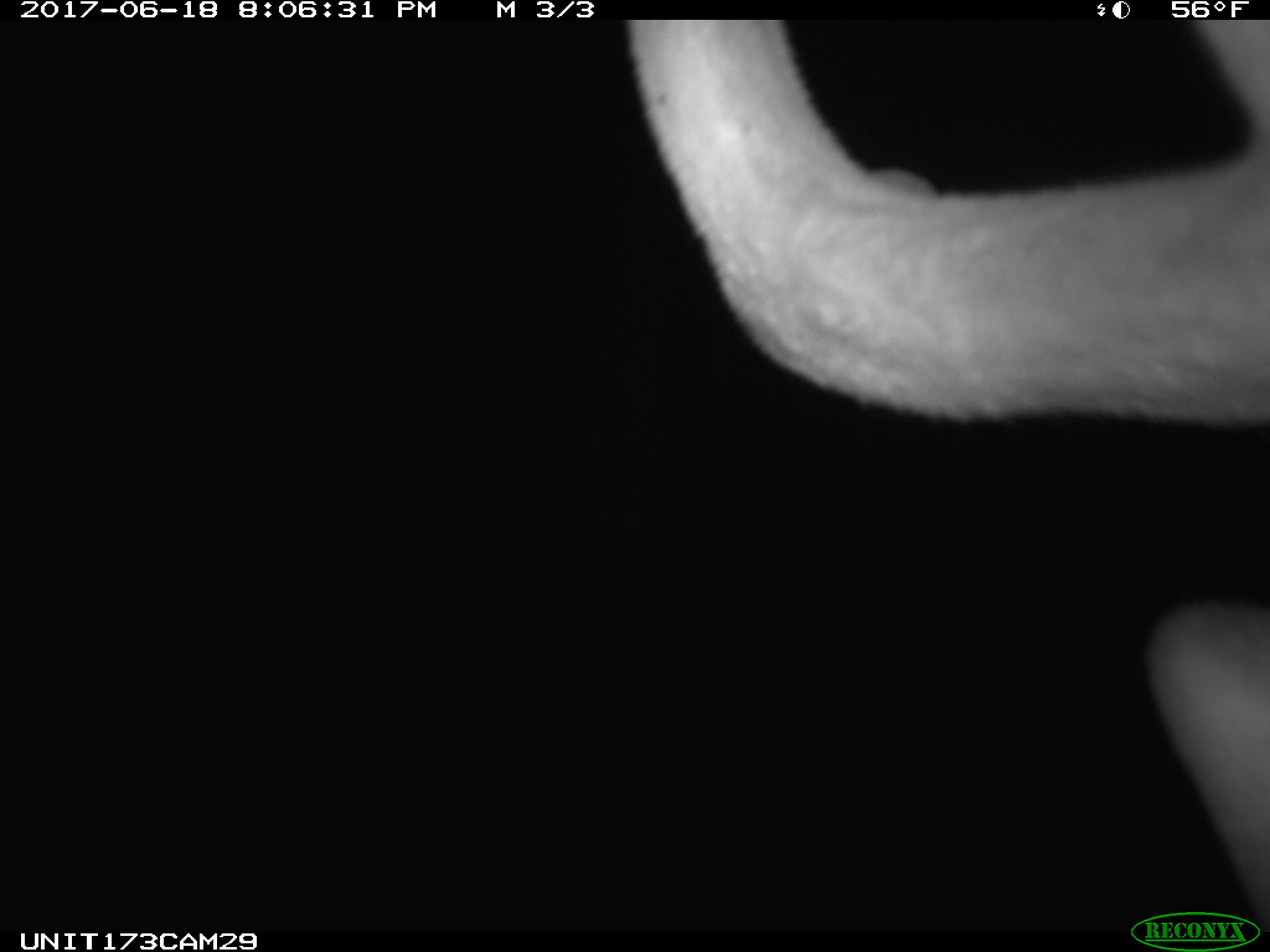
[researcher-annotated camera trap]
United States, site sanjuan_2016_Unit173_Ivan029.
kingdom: Animalia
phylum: Chordata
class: Mammalia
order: Artiodactyla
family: Cervidae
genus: Cervus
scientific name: Cervus elaphus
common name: red deer